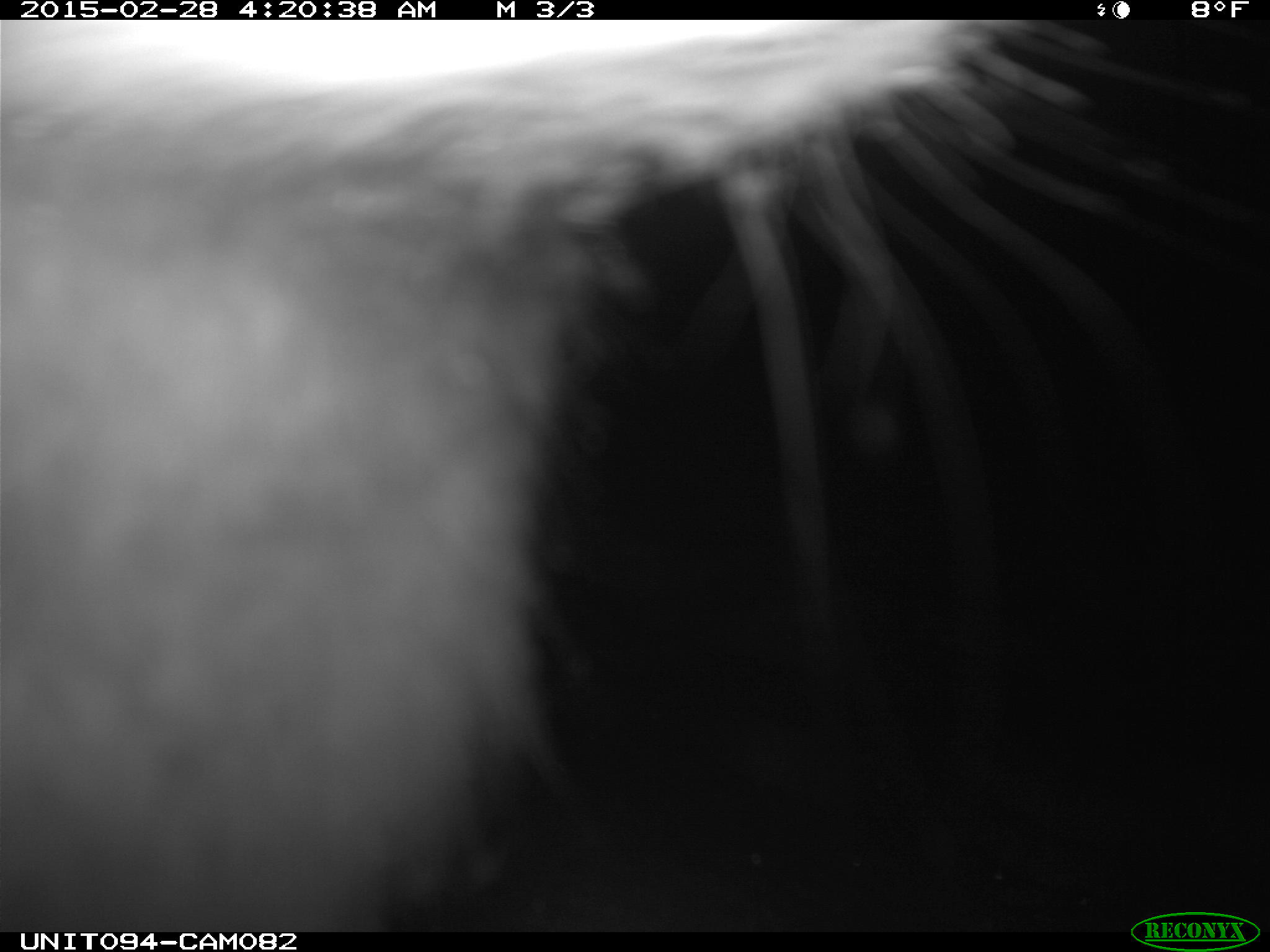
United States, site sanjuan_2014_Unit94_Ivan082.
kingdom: Animalia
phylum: Chordata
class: Mammalia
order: Lagomorpha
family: Leporidae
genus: Lepus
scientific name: Lepus americanus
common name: snowshoe hare